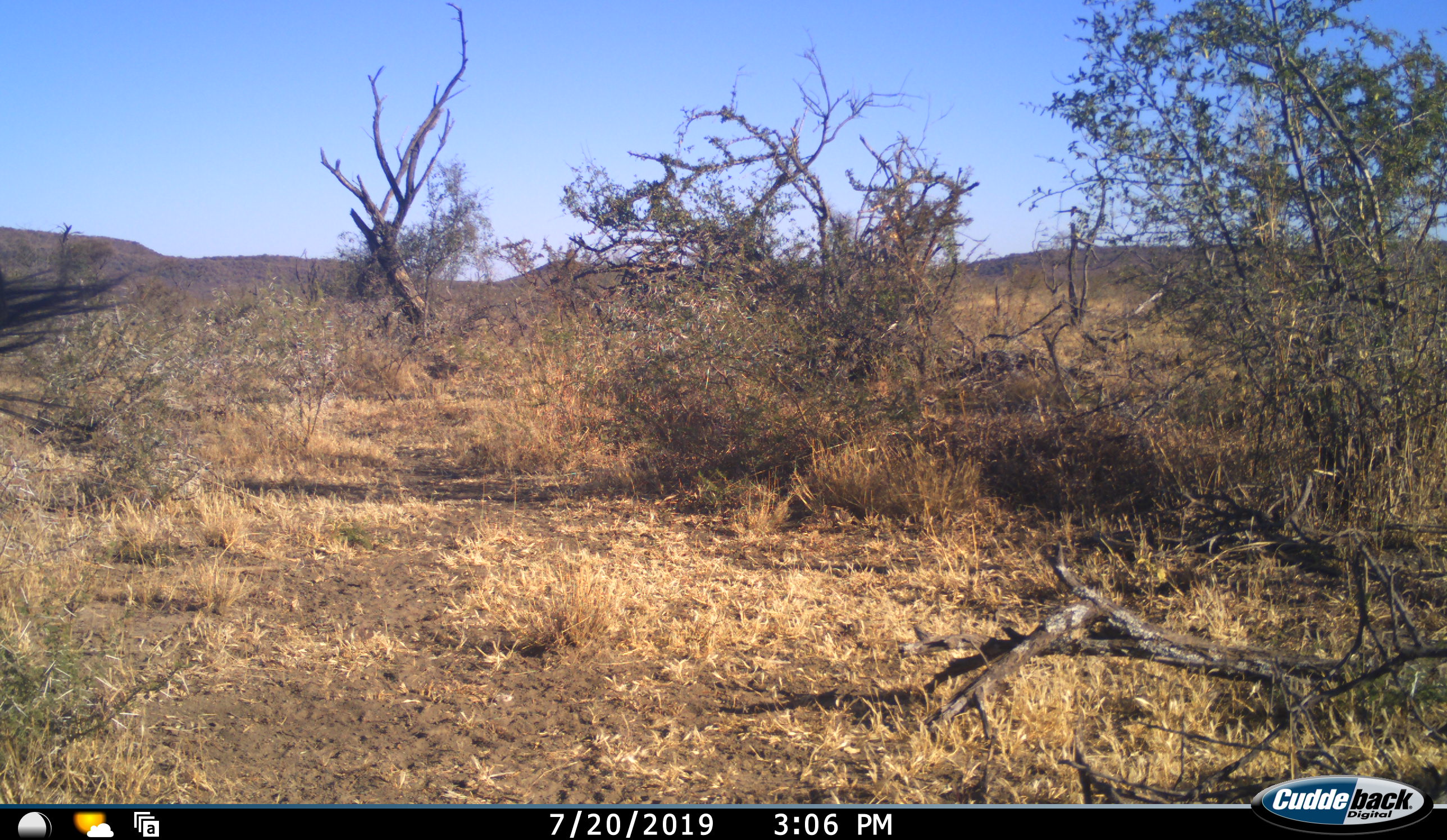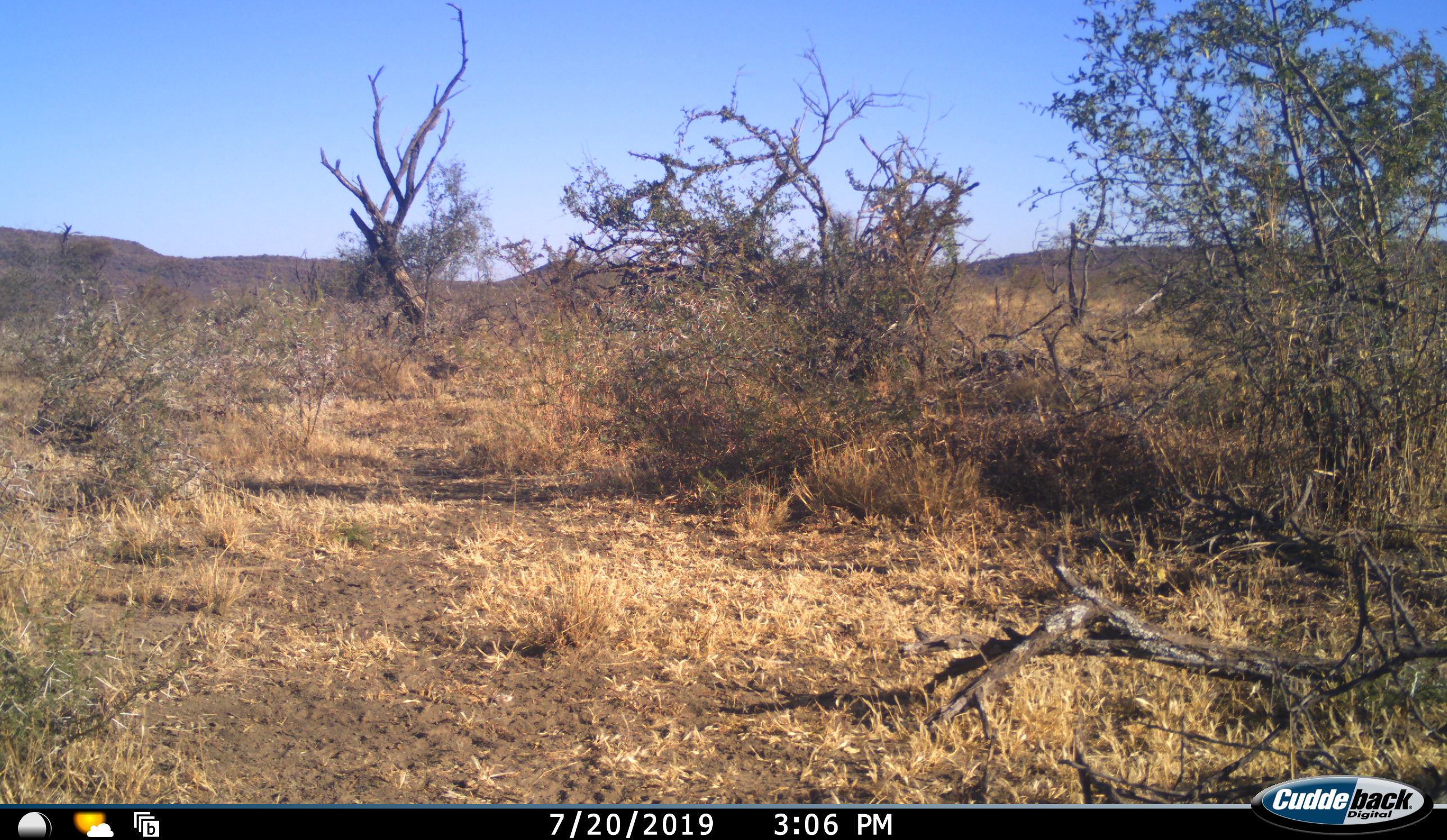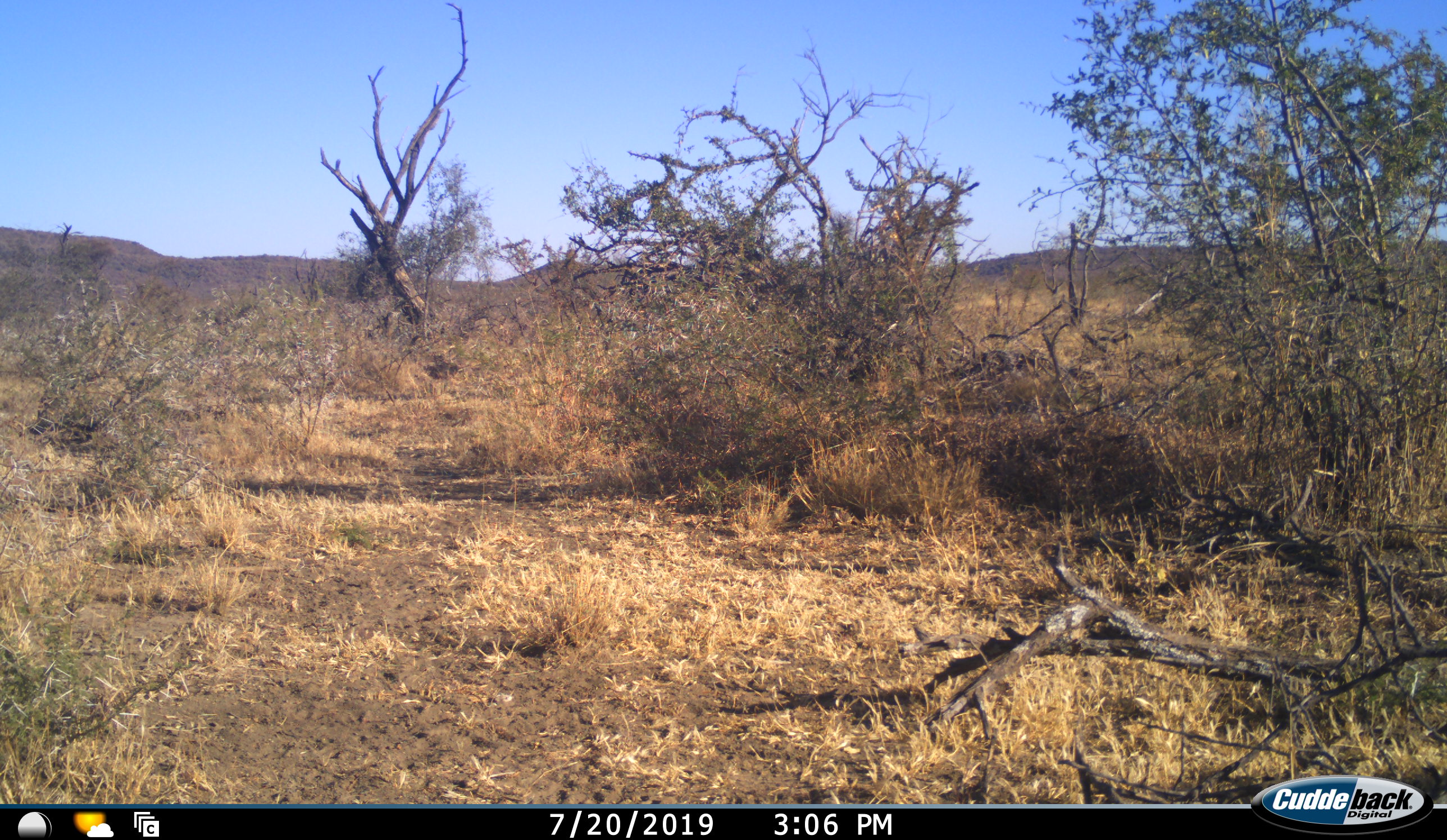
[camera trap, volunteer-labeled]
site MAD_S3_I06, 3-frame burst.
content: unidentified animal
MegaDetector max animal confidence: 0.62